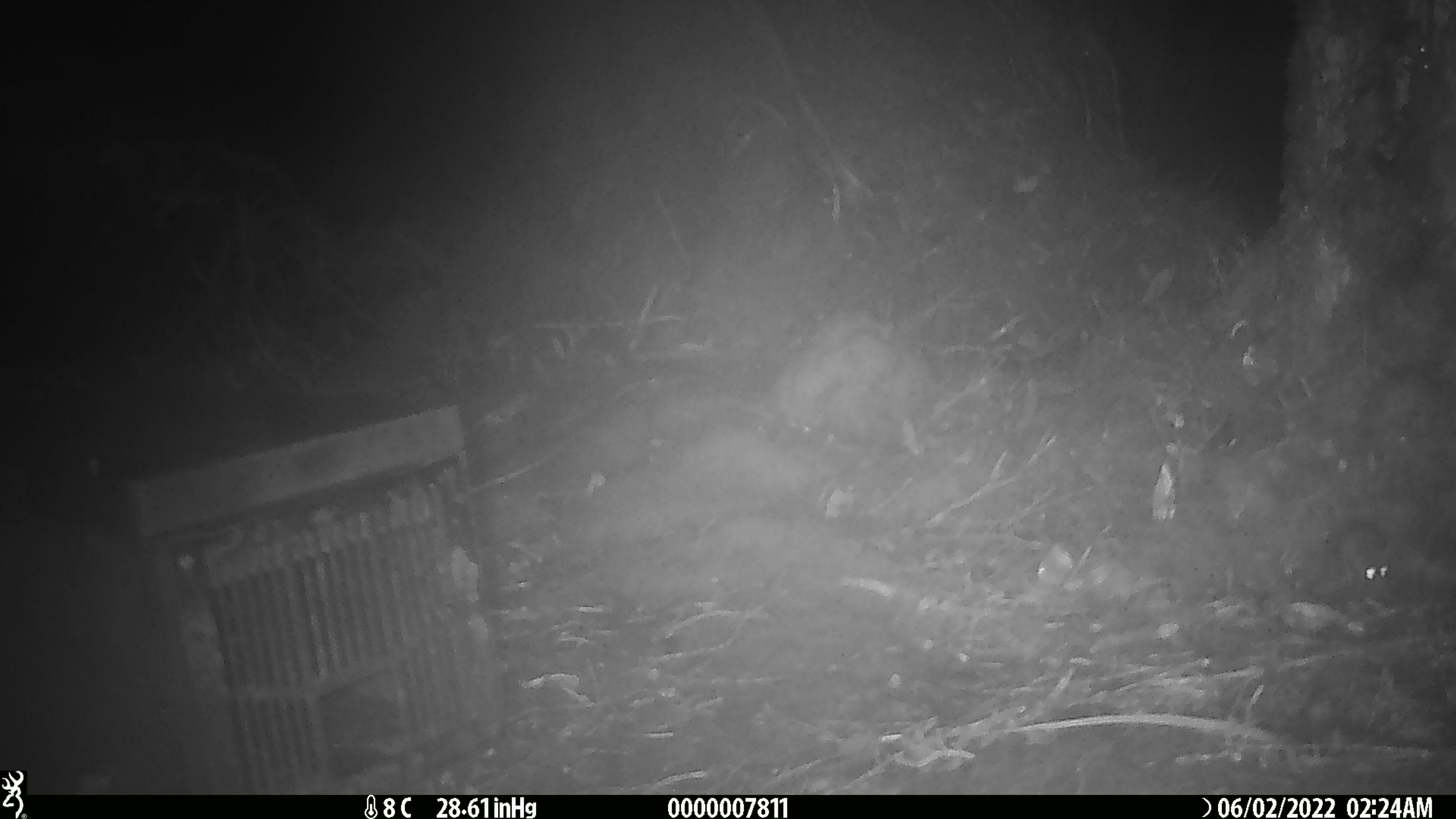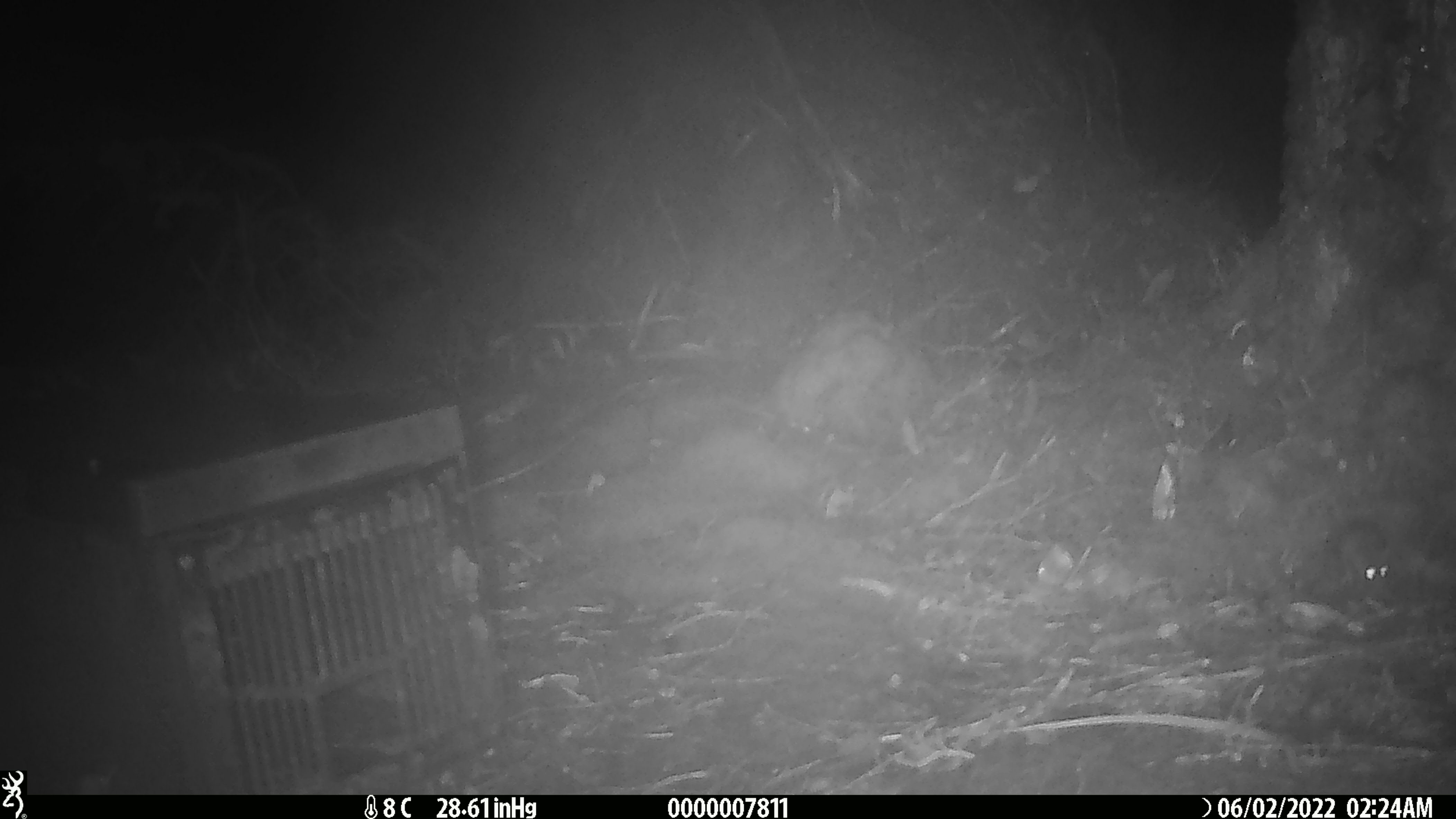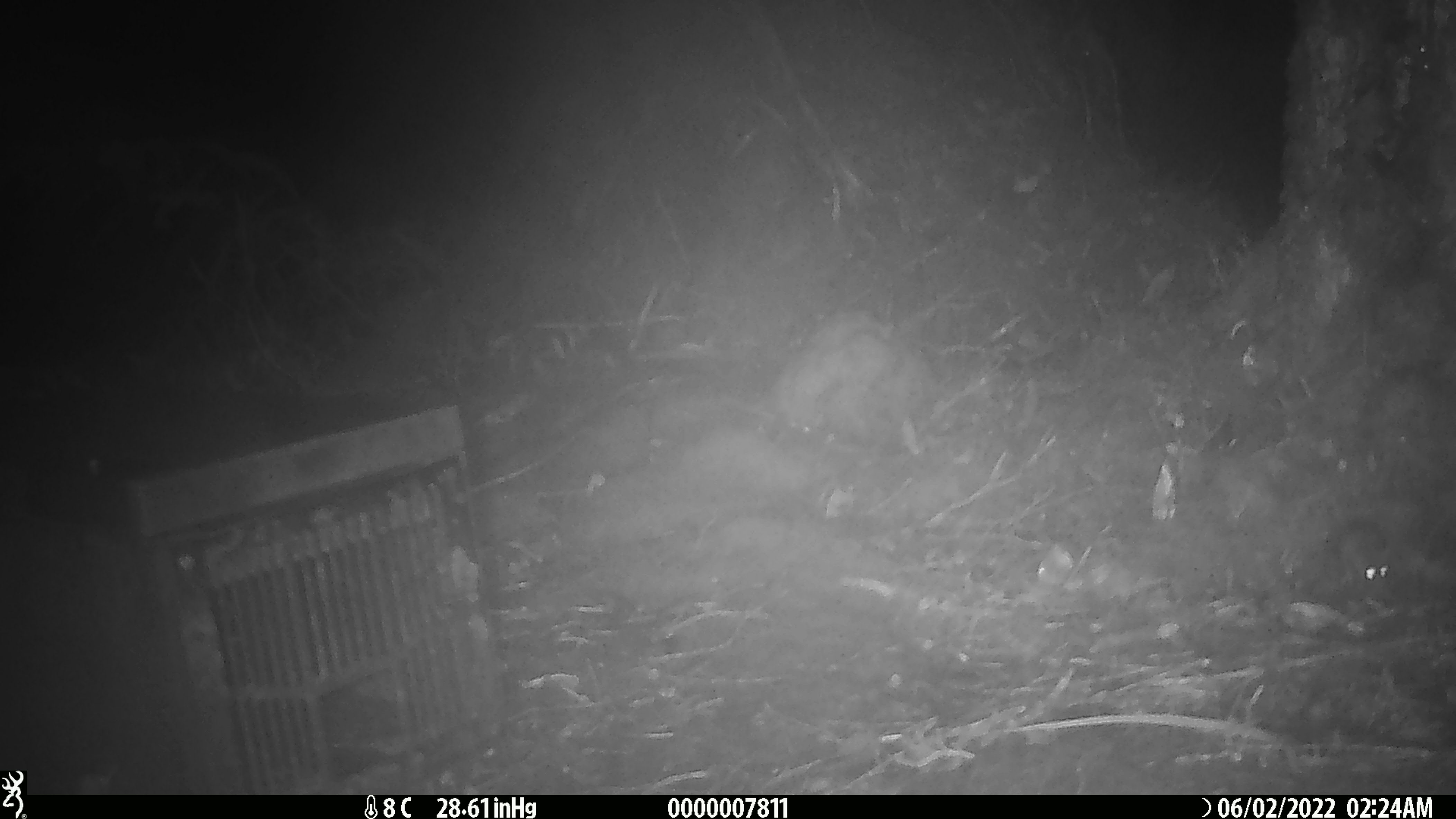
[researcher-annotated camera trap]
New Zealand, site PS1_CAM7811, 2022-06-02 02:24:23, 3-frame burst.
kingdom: Animalia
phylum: Chordata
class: Mammalia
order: Rodentia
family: Muridae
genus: Mus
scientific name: Mus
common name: mouse